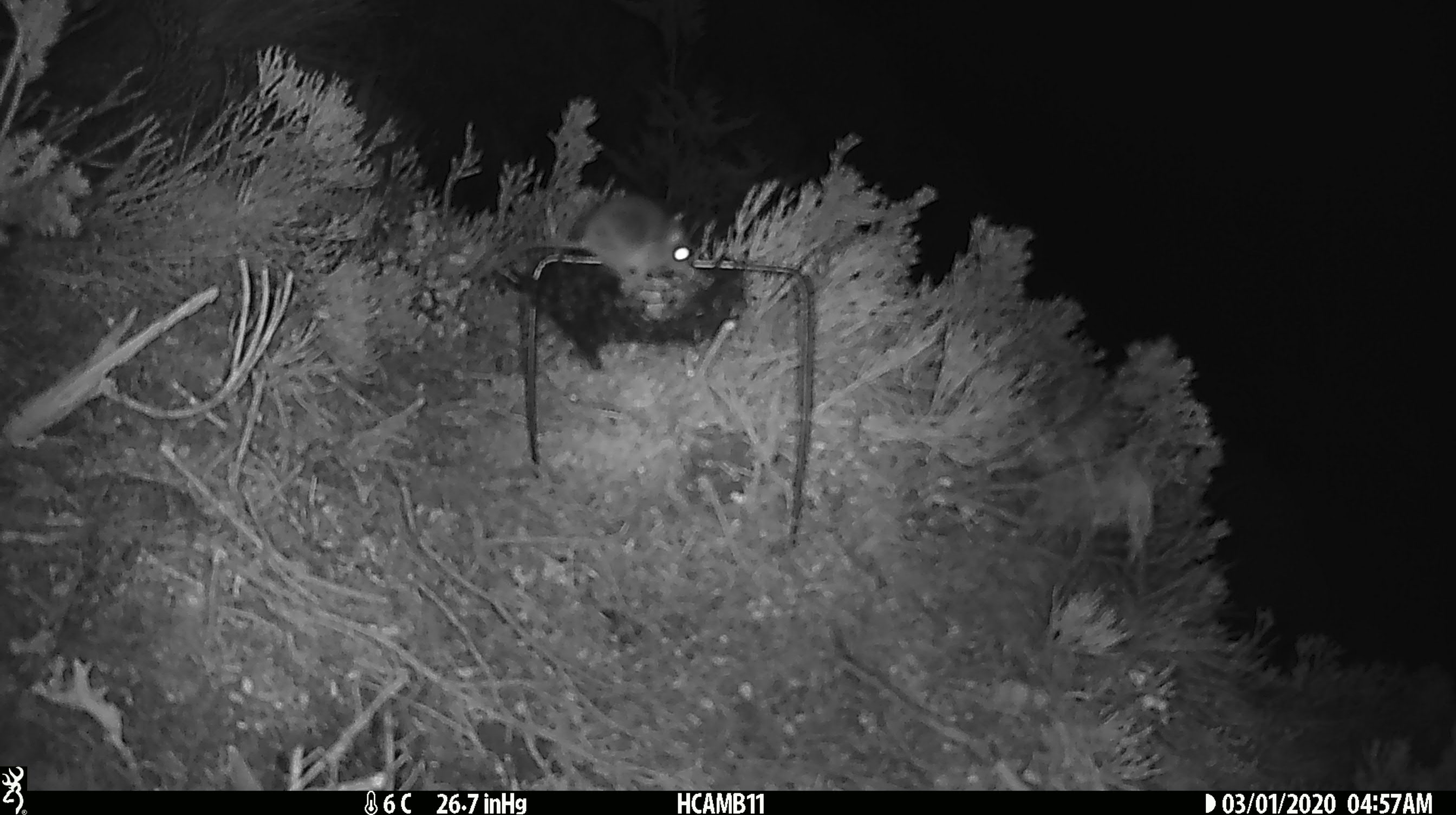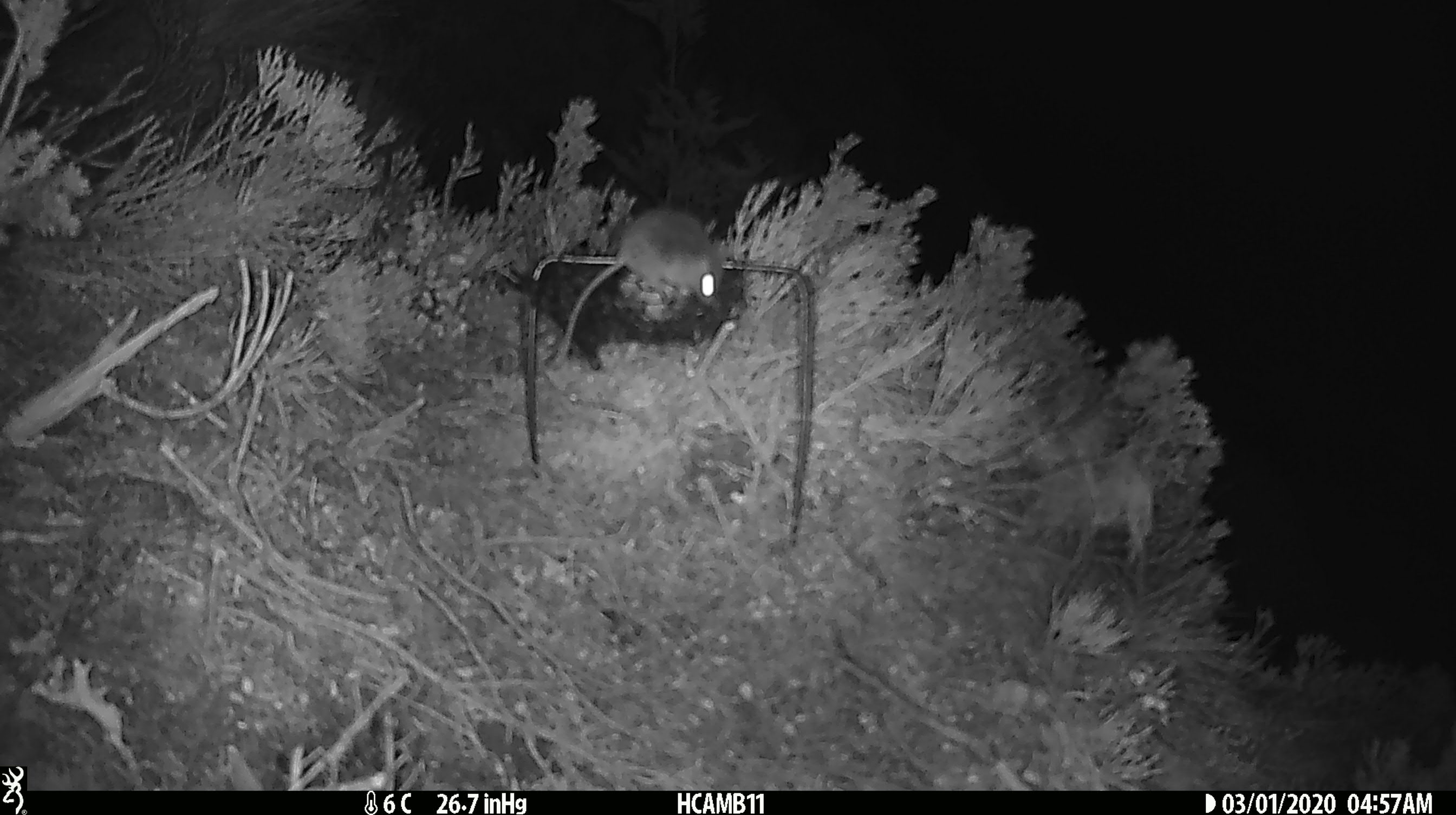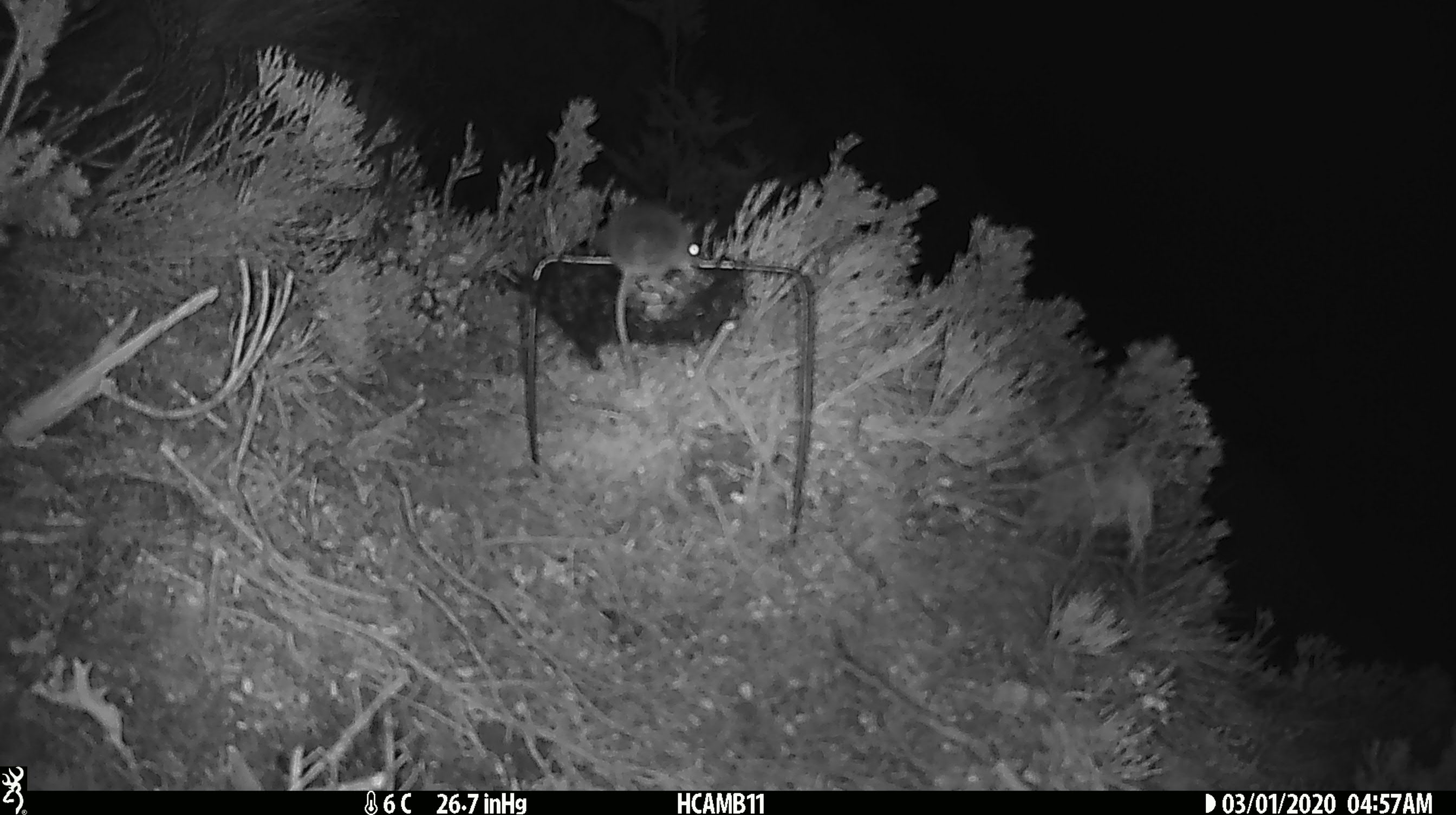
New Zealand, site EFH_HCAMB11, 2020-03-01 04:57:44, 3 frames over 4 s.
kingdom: Animalia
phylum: Chordata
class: Mammalia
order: Rodentia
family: Muridae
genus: Mus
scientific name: Mus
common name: mouse